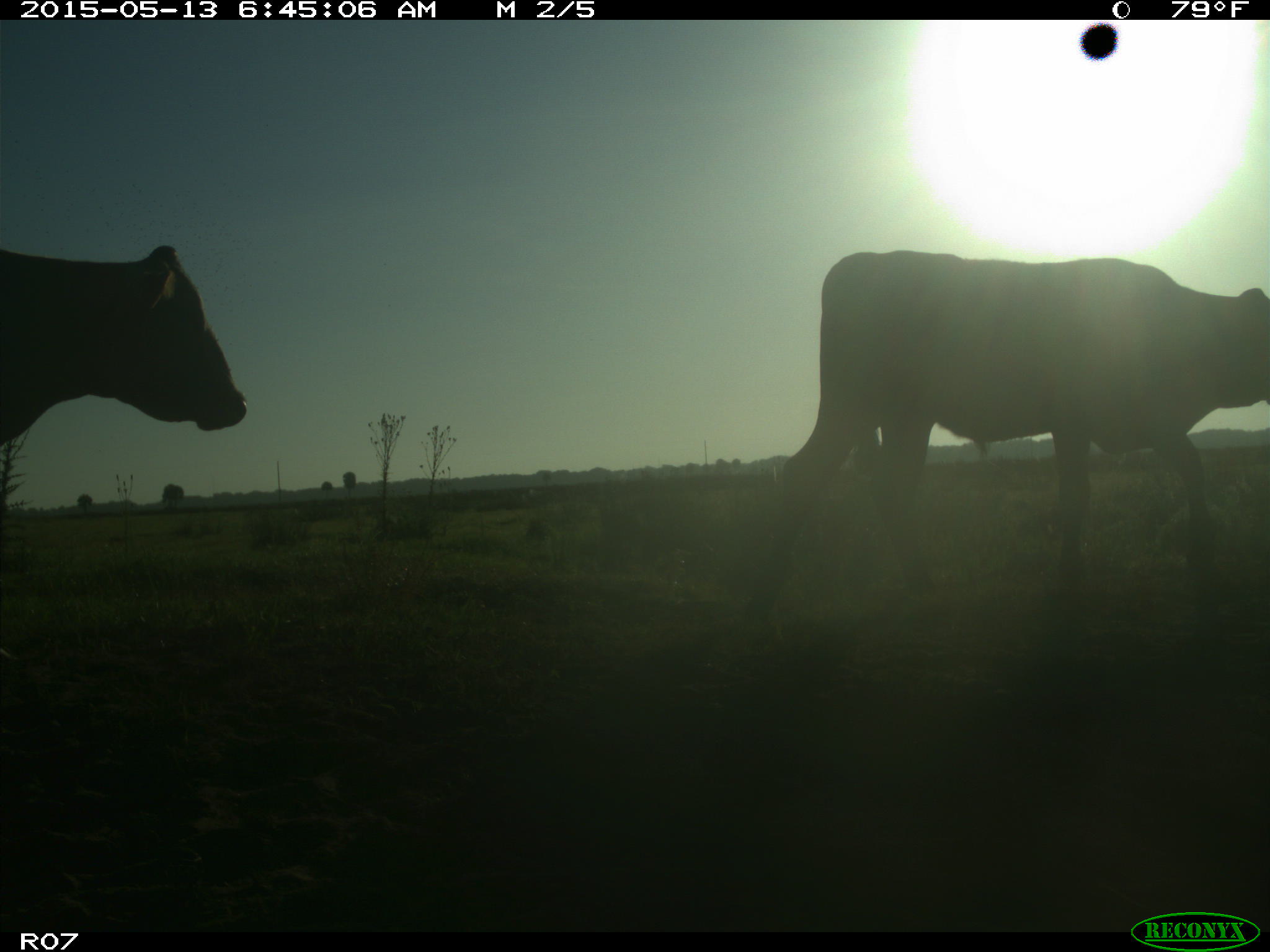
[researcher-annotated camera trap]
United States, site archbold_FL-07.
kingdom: Animalia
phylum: Chordata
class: Mammalia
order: Artiodactyla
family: Bovidae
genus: Bos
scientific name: Bos taurus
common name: domestic cow